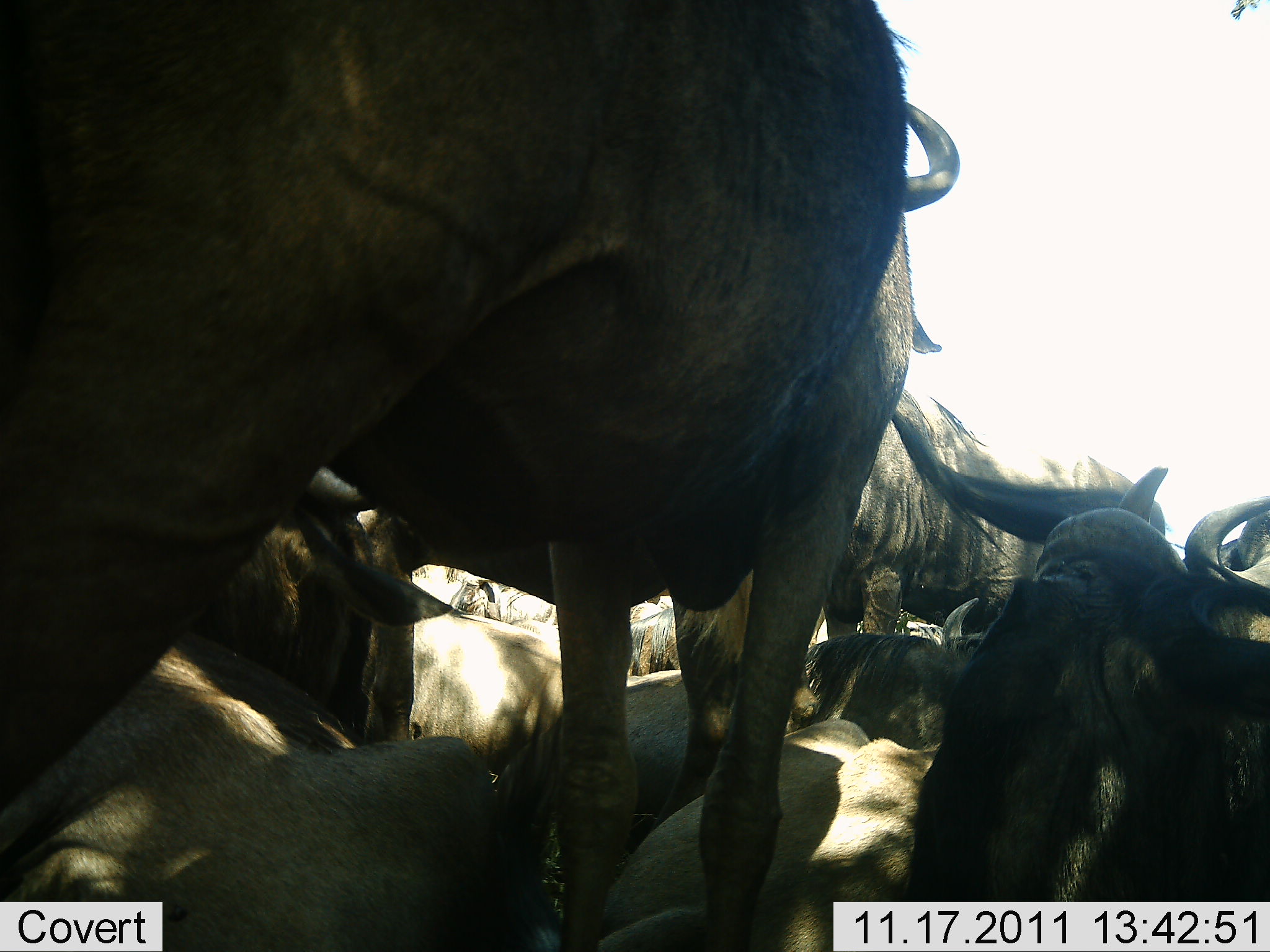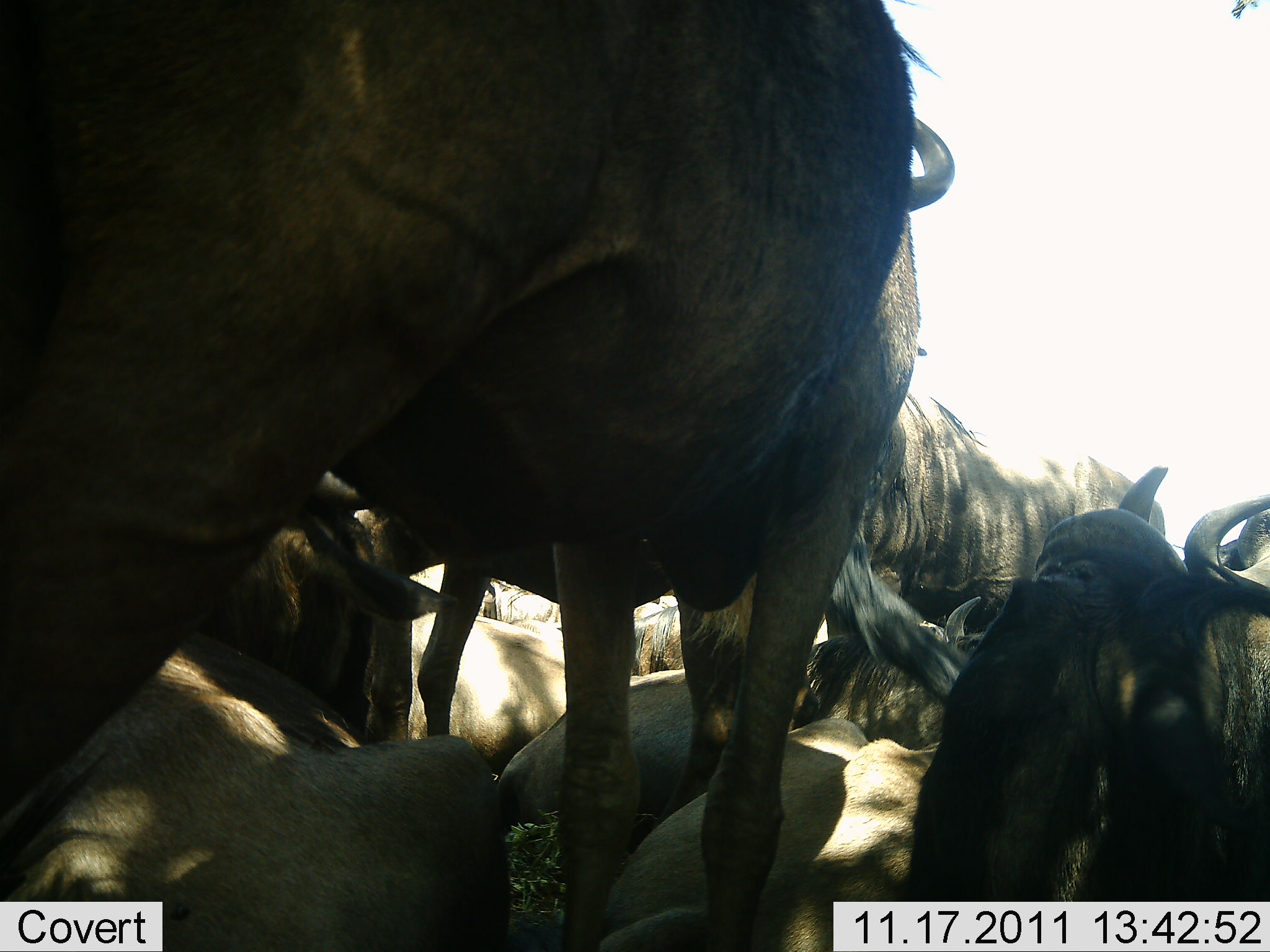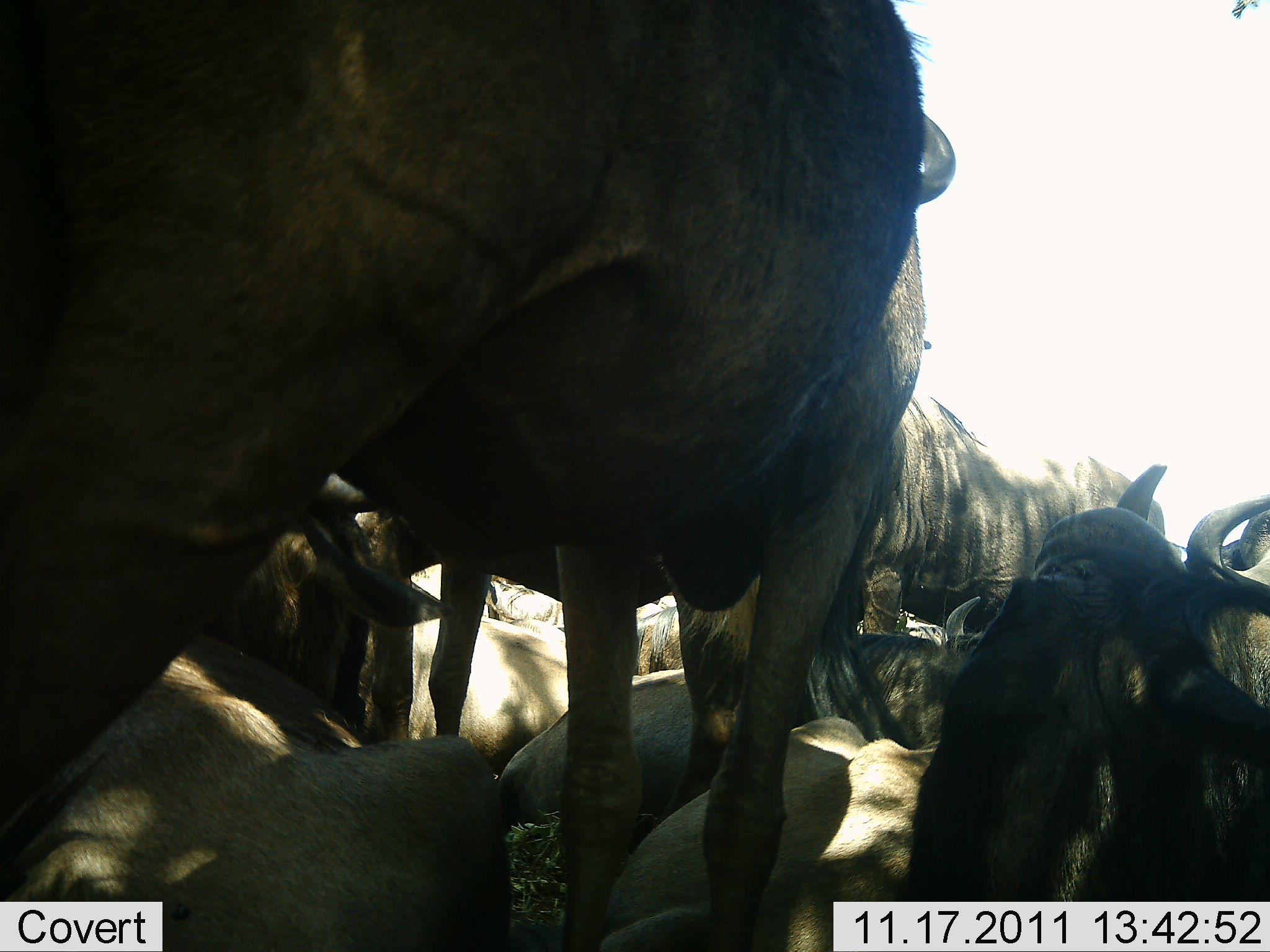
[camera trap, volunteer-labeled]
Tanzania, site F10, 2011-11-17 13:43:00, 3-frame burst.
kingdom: Animalia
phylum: Chordata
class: Mammalia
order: Artiodactyla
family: Bovidae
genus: Connochaetes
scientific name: Connochaetes taurinus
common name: blue wildebeest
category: wildebeest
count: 7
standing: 69%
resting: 77%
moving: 8%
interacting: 31%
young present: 0%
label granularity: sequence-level